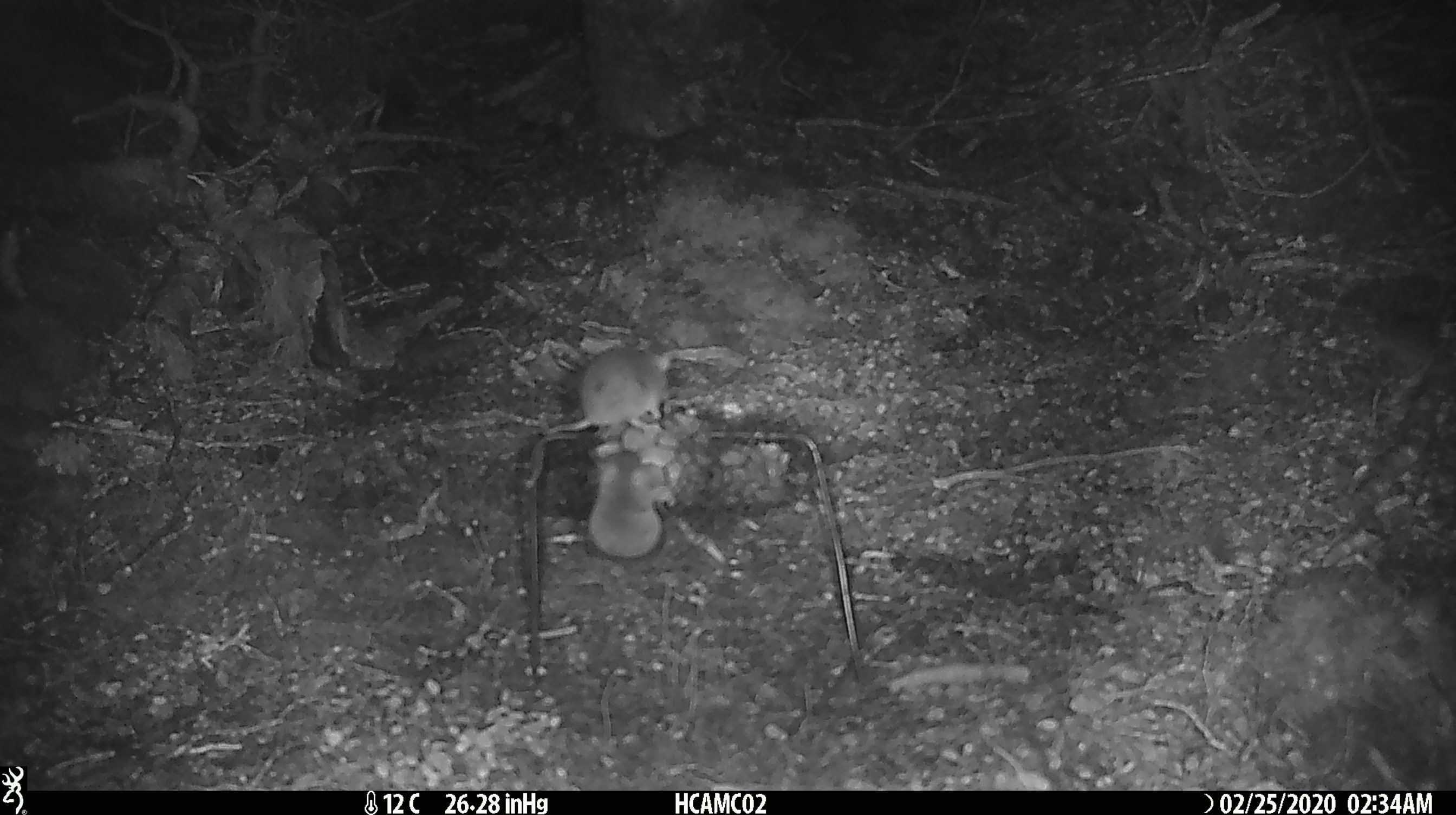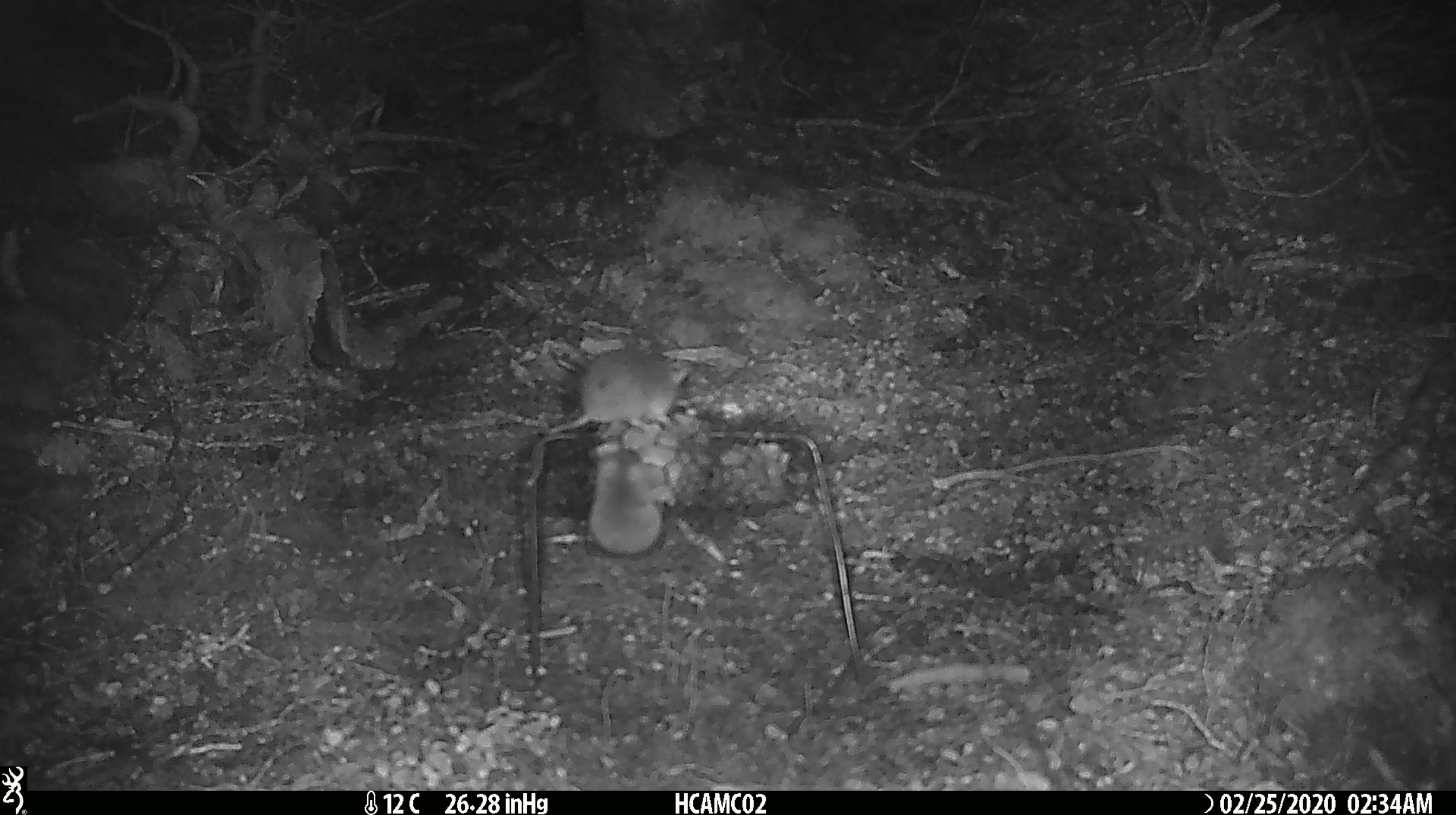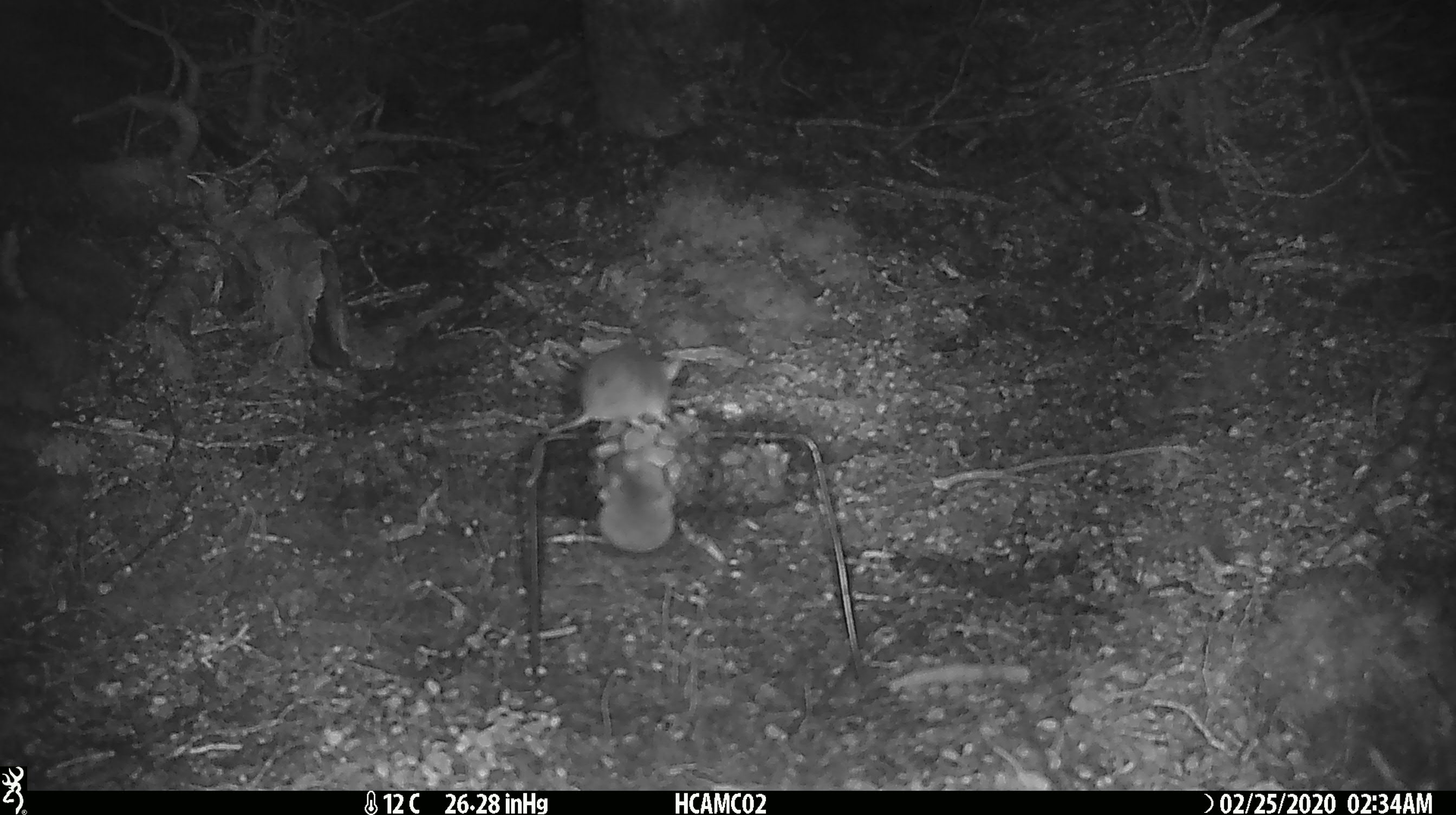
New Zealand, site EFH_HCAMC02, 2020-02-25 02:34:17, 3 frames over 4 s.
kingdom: Animalia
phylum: Chordata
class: Mammalia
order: Rodentia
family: Muridae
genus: Mus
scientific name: Mus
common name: mouse